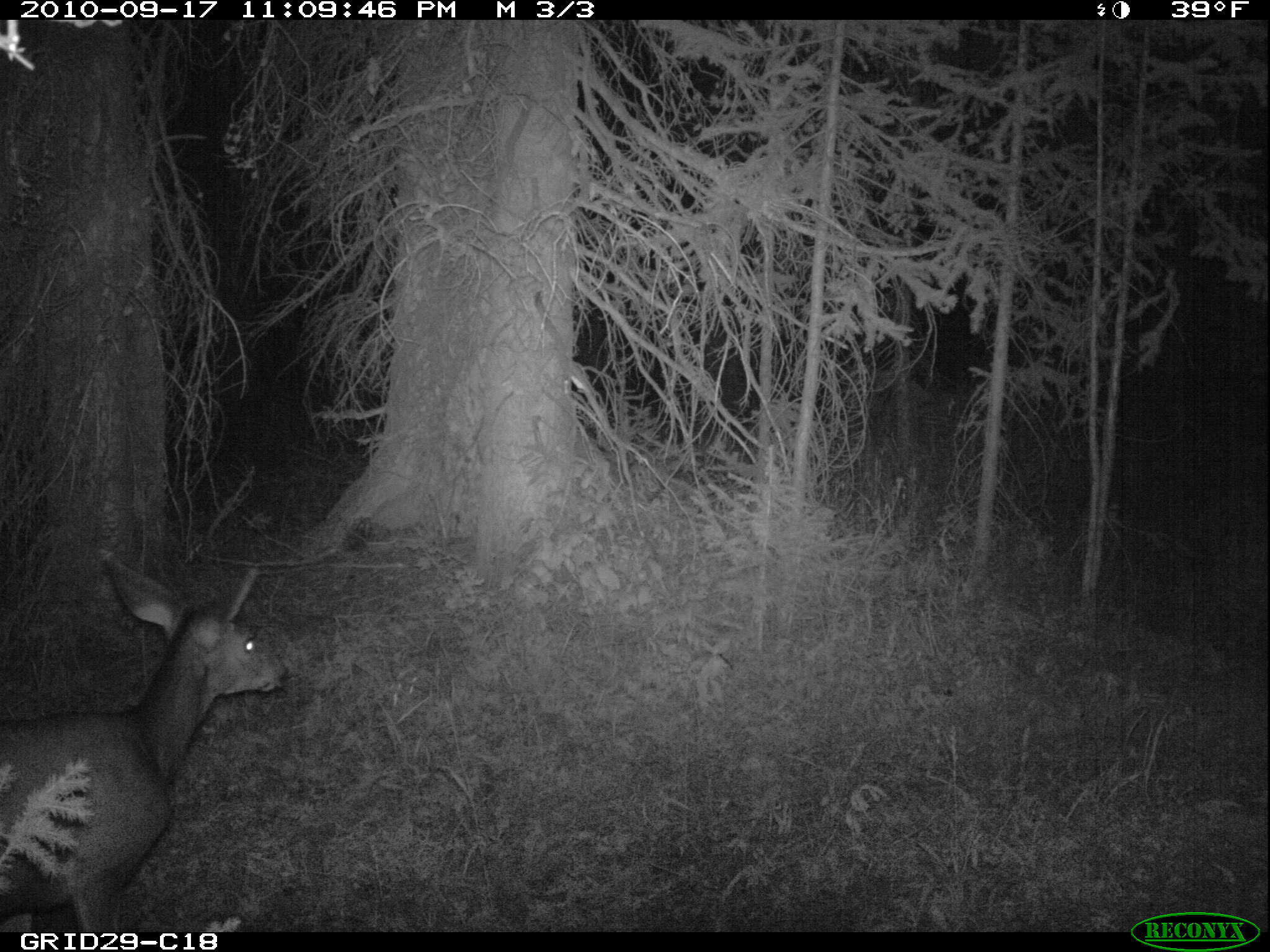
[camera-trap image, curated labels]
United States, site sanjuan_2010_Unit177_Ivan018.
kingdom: Animalia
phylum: Chordata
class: Mammalia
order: Artiodactyla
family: Cervidae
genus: Odocoileus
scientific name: Odocoileus hemionus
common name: mule deer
Odocoileus hemionus (mule deer).